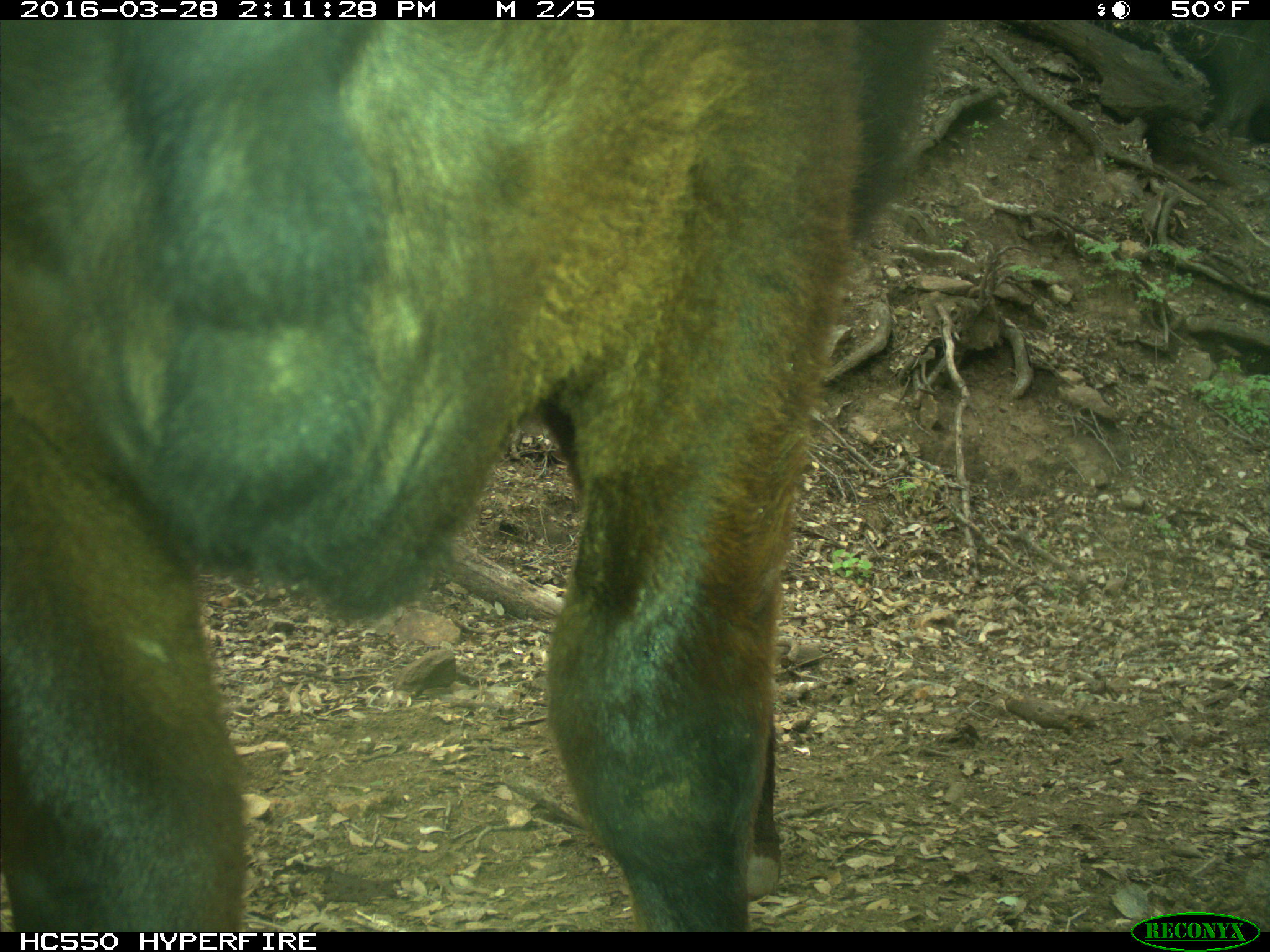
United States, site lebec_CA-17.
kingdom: Animalia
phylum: Chordata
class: Mammalia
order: Artiodactyla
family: Bovidae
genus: Bos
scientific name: Bos taurus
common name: domestic cow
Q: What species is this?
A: Bos taurus (domestic cow).